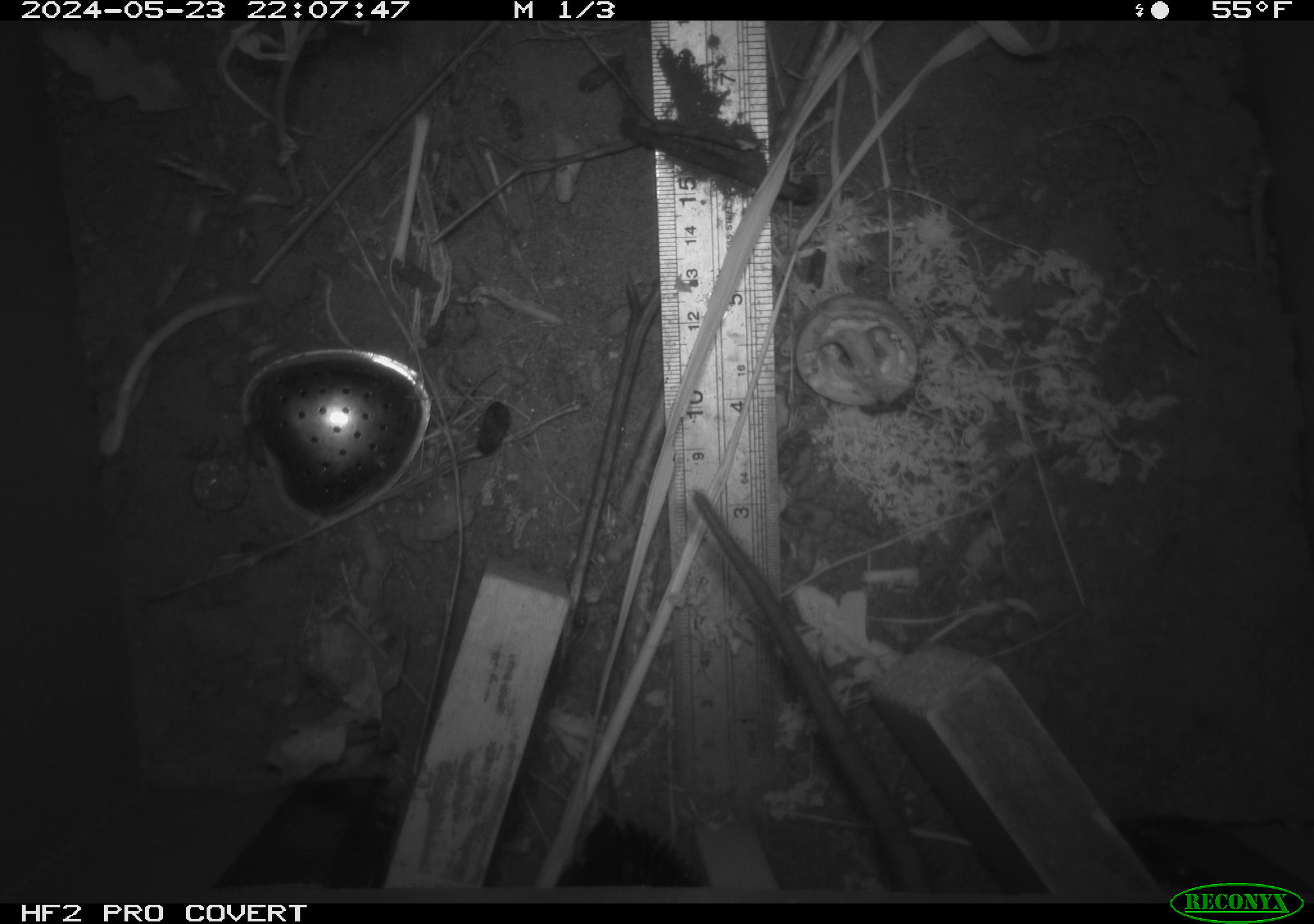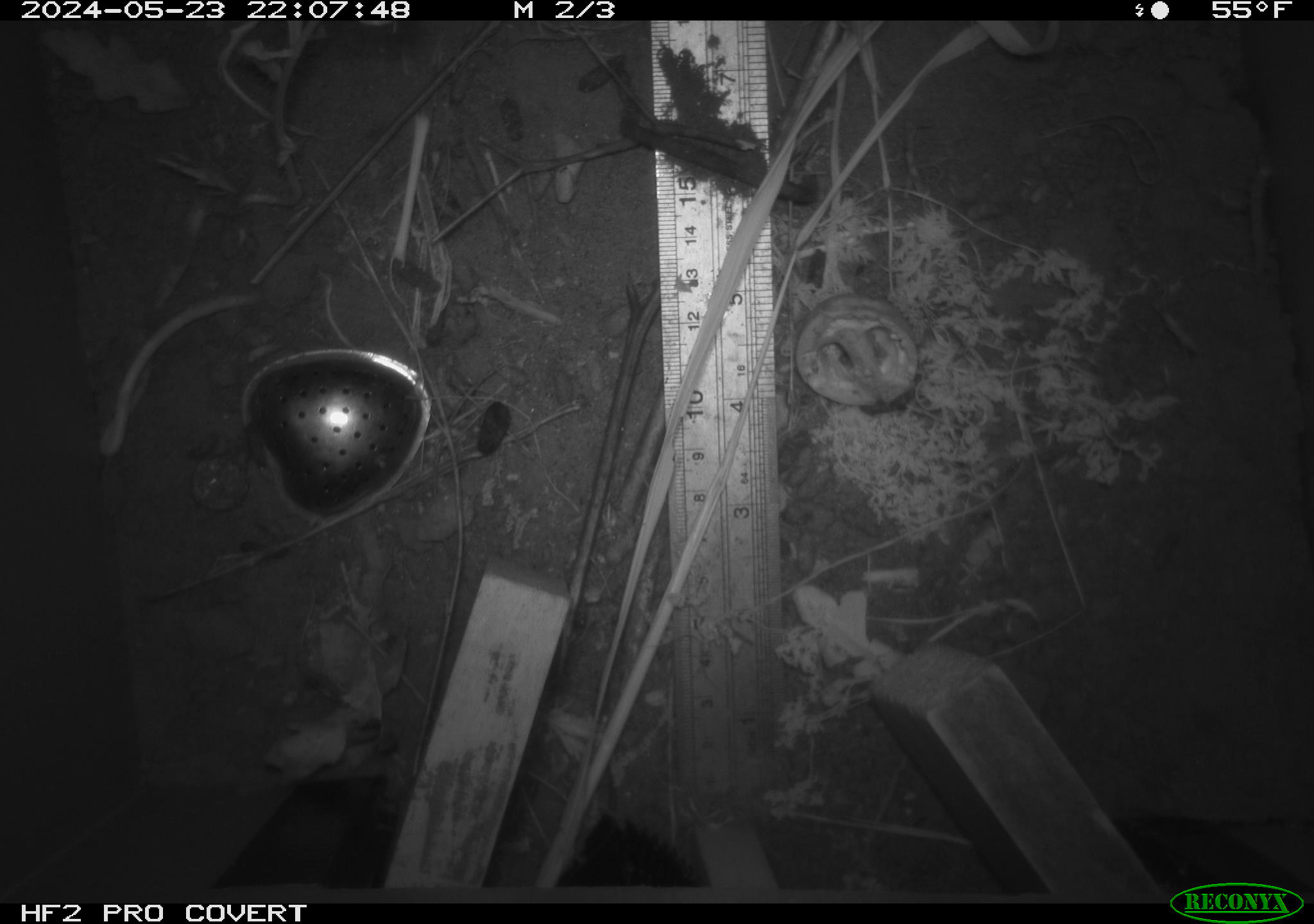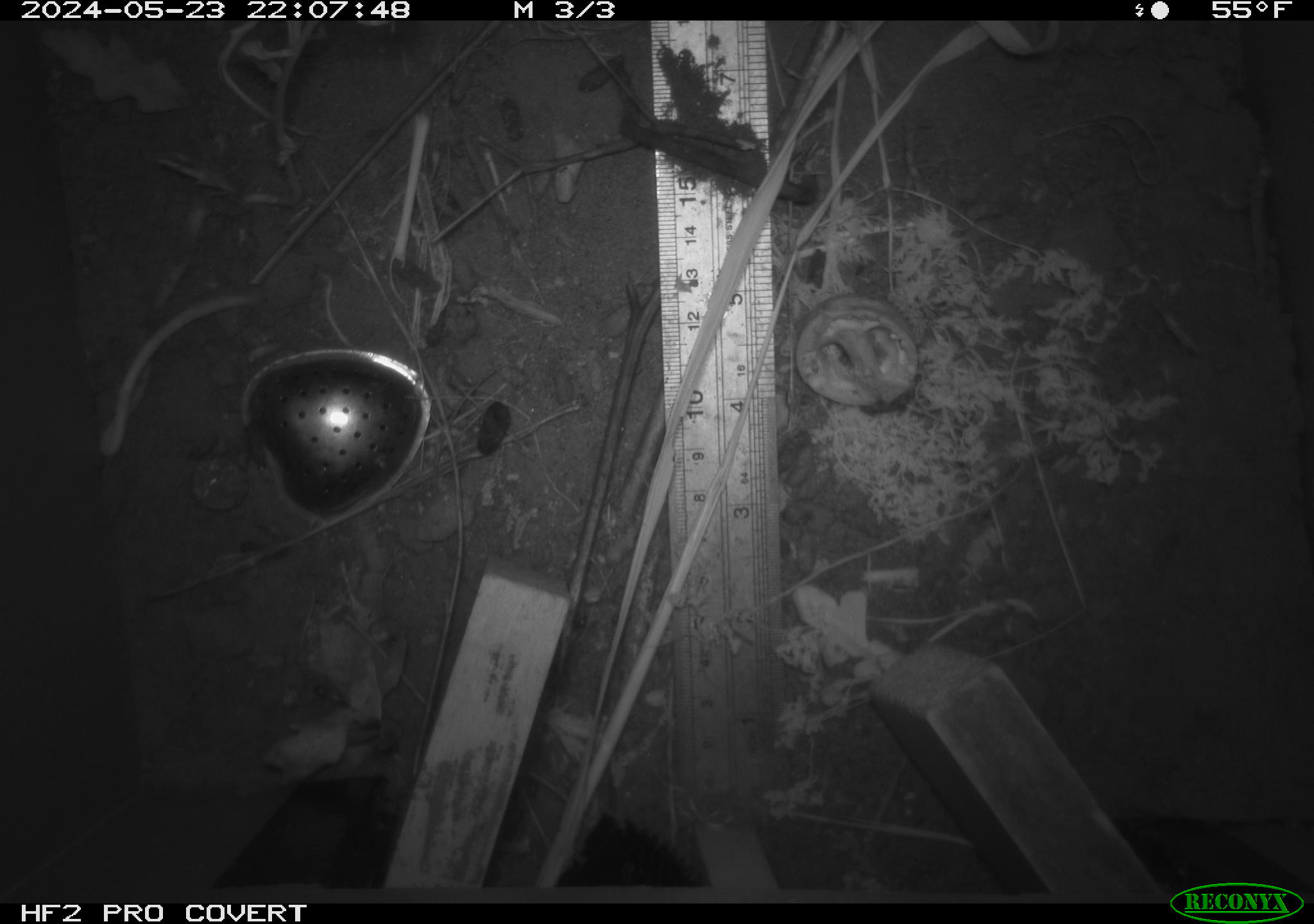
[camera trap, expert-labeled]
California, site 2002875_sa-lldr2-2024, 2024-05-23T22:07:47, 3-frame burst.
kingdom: Animalia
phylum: Chordata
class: Mammalia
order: Rodentia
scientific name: Rodentia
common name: rodent